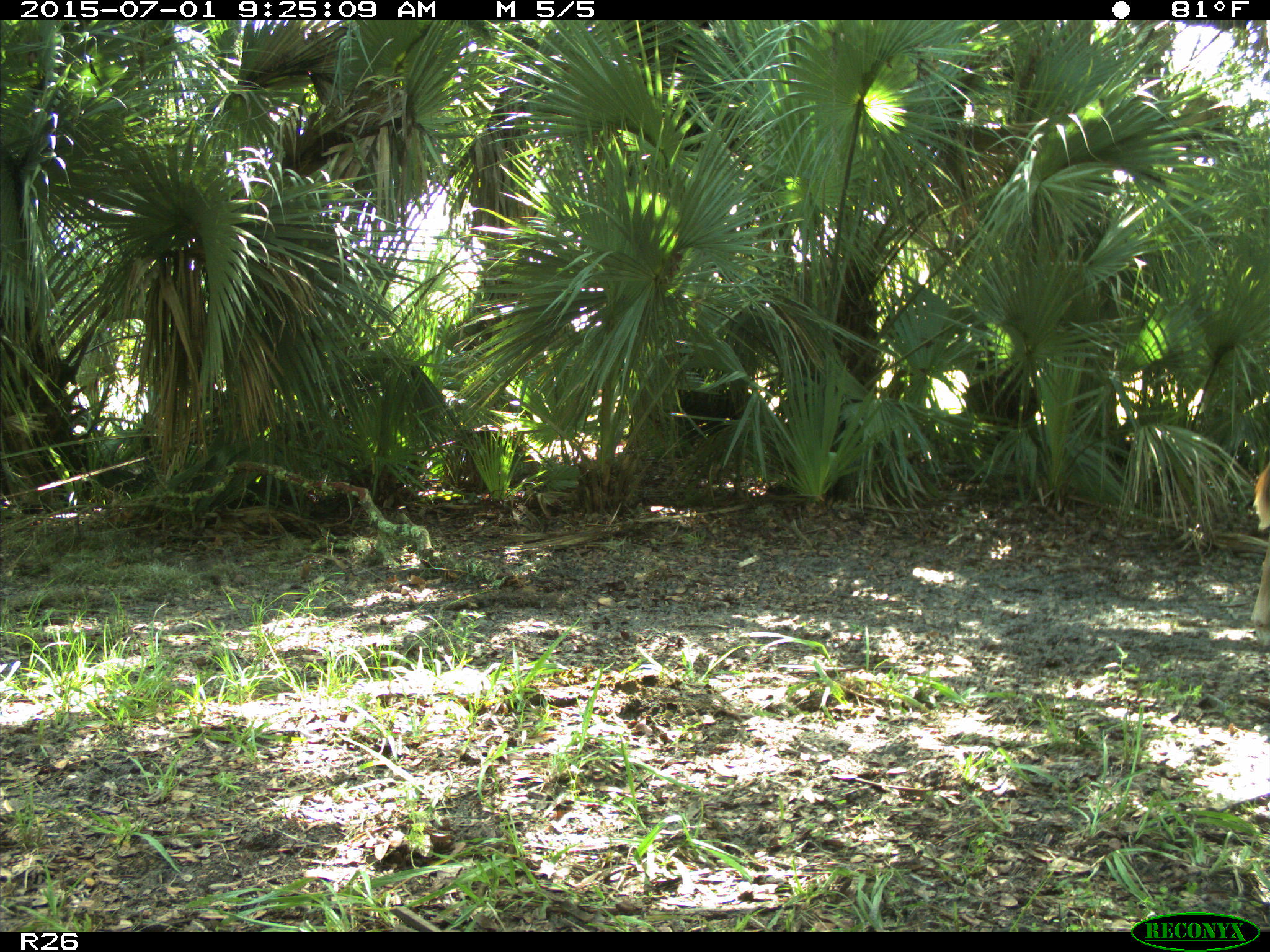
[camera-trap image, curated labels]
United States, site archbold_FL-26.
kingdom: Animalia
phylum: Chordata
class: Mammalia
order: Artiodactyla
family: Bovidae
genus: Bos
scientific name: Bos taurus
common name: domestic cow